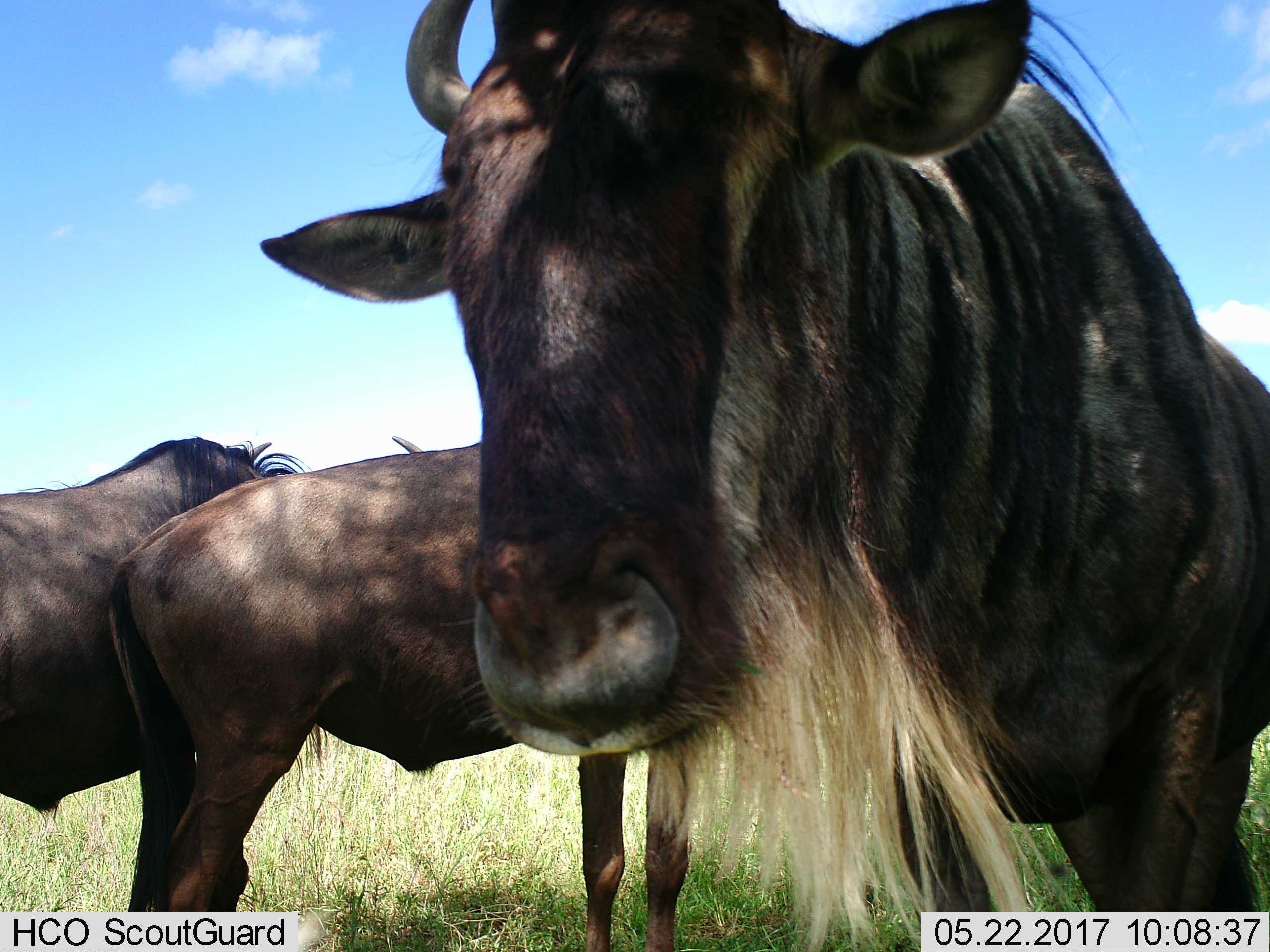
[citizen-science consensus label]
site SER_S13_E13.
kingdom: Animalia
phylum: Chordata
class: Mammalia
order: Artiodactyla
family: Bovidae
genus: Connochaetes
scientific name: Connochaetes taurinus taurinus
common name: blue wildebeest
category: wildebeestblue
Wildebeestblue (blue wildebeest) (Connochaetes taurinus taurinus), count 3. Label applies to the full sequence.